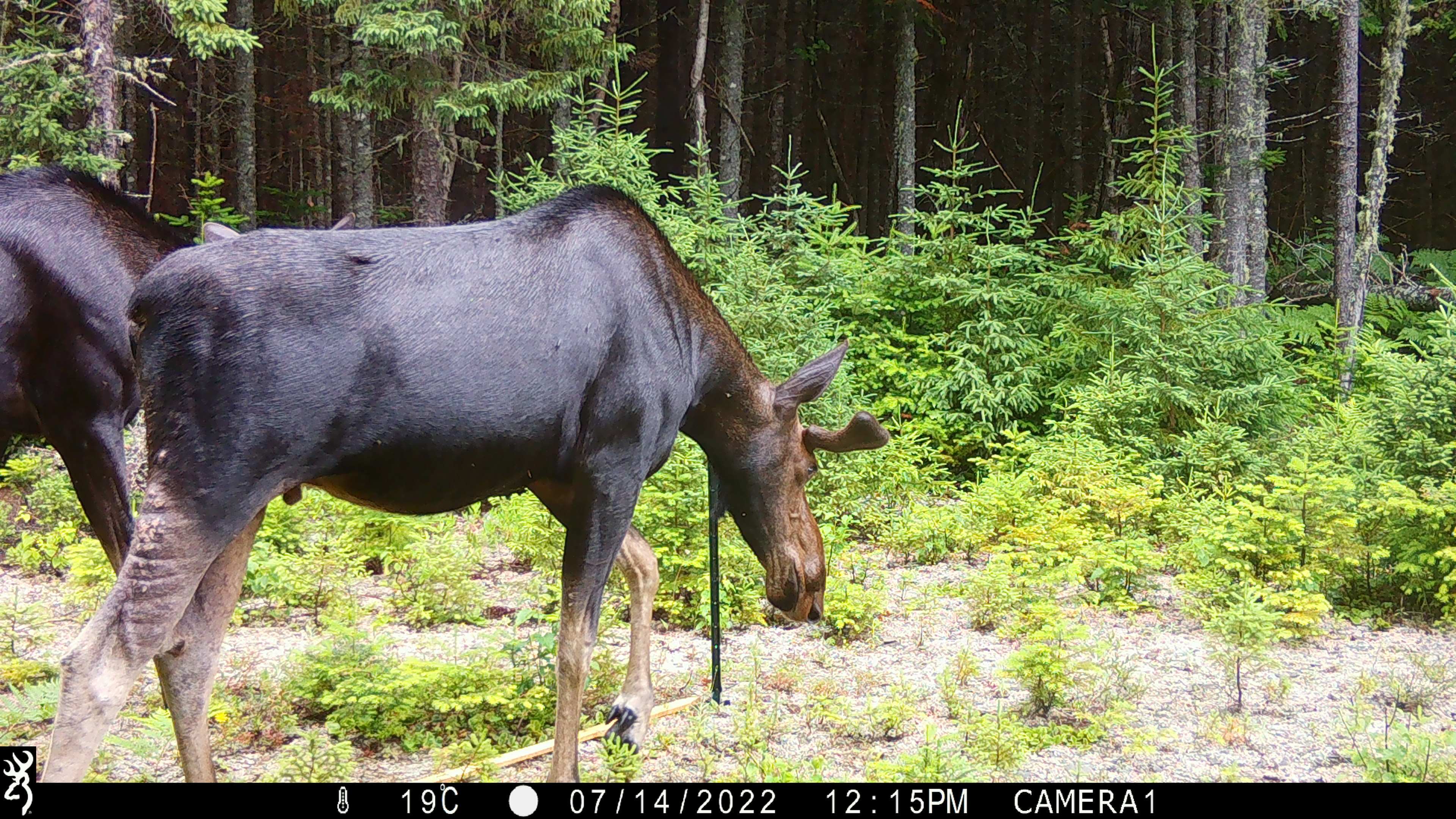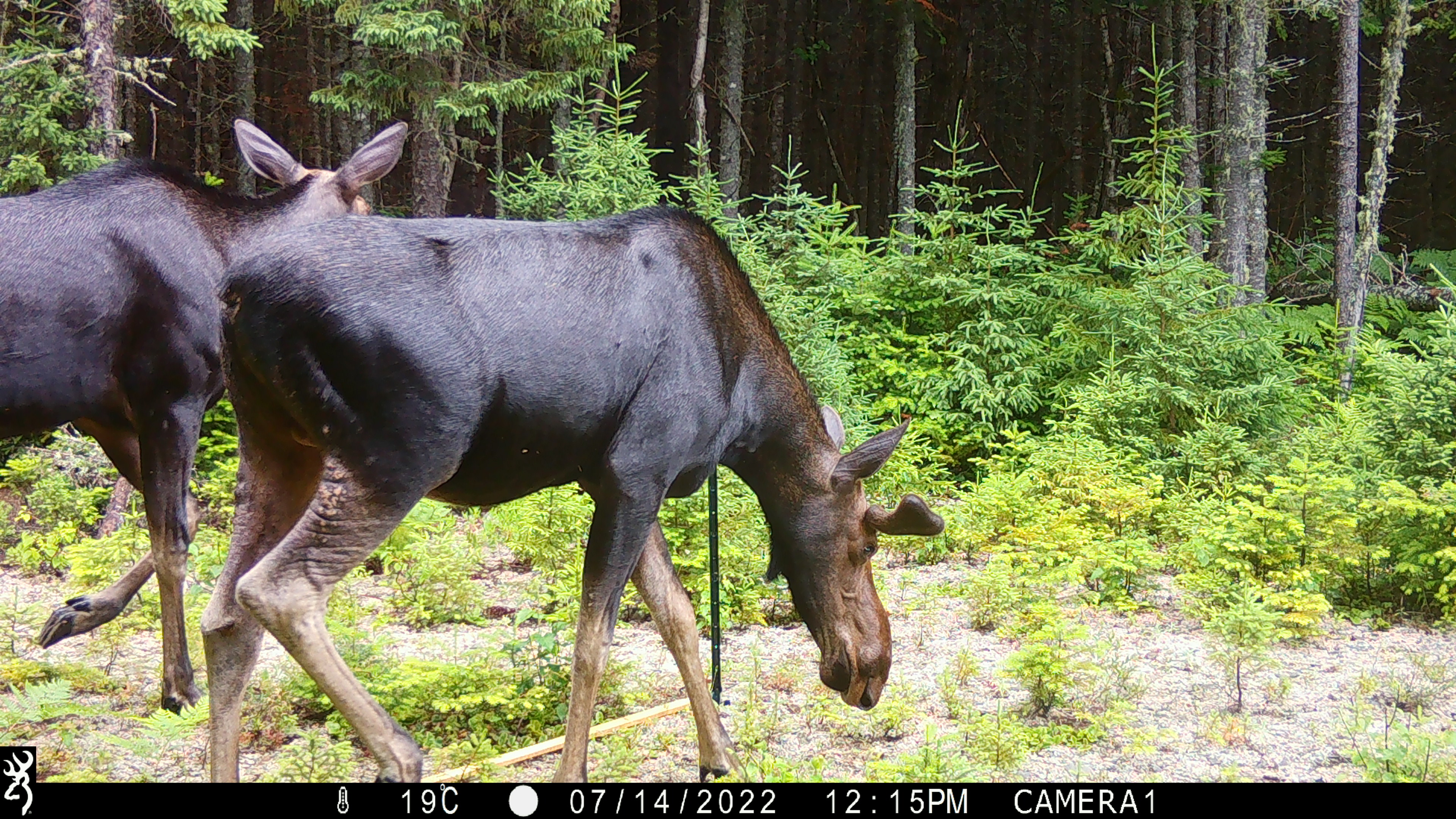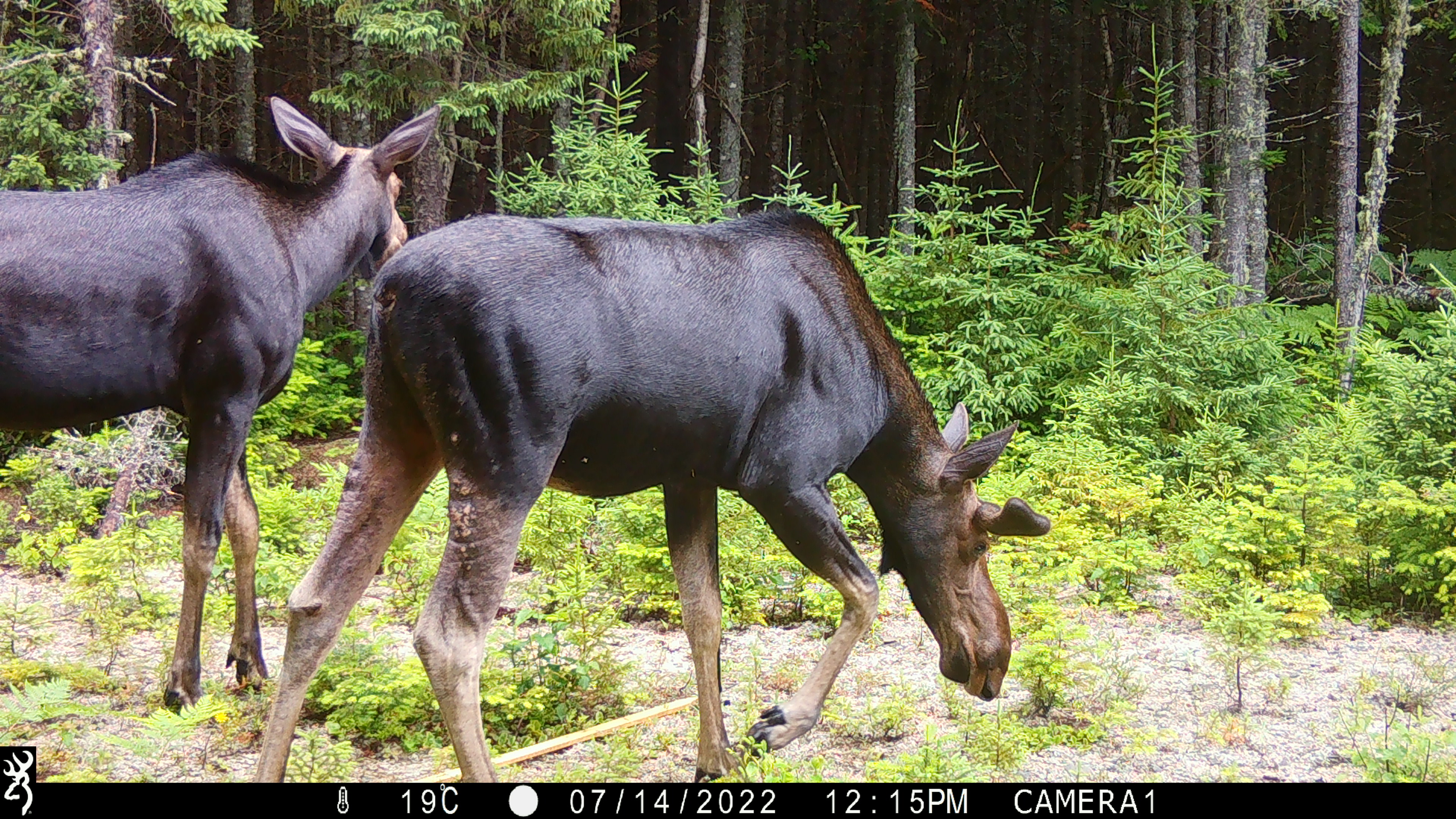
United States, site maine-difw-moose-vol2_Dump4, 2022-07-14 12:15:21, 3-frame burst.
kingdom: Animalia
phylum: Chordata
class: Mammalia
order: Artiodactyla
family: Cervidae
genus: Alces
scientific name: Alces alces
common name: moose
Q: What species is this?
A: Moose (Alces alces).